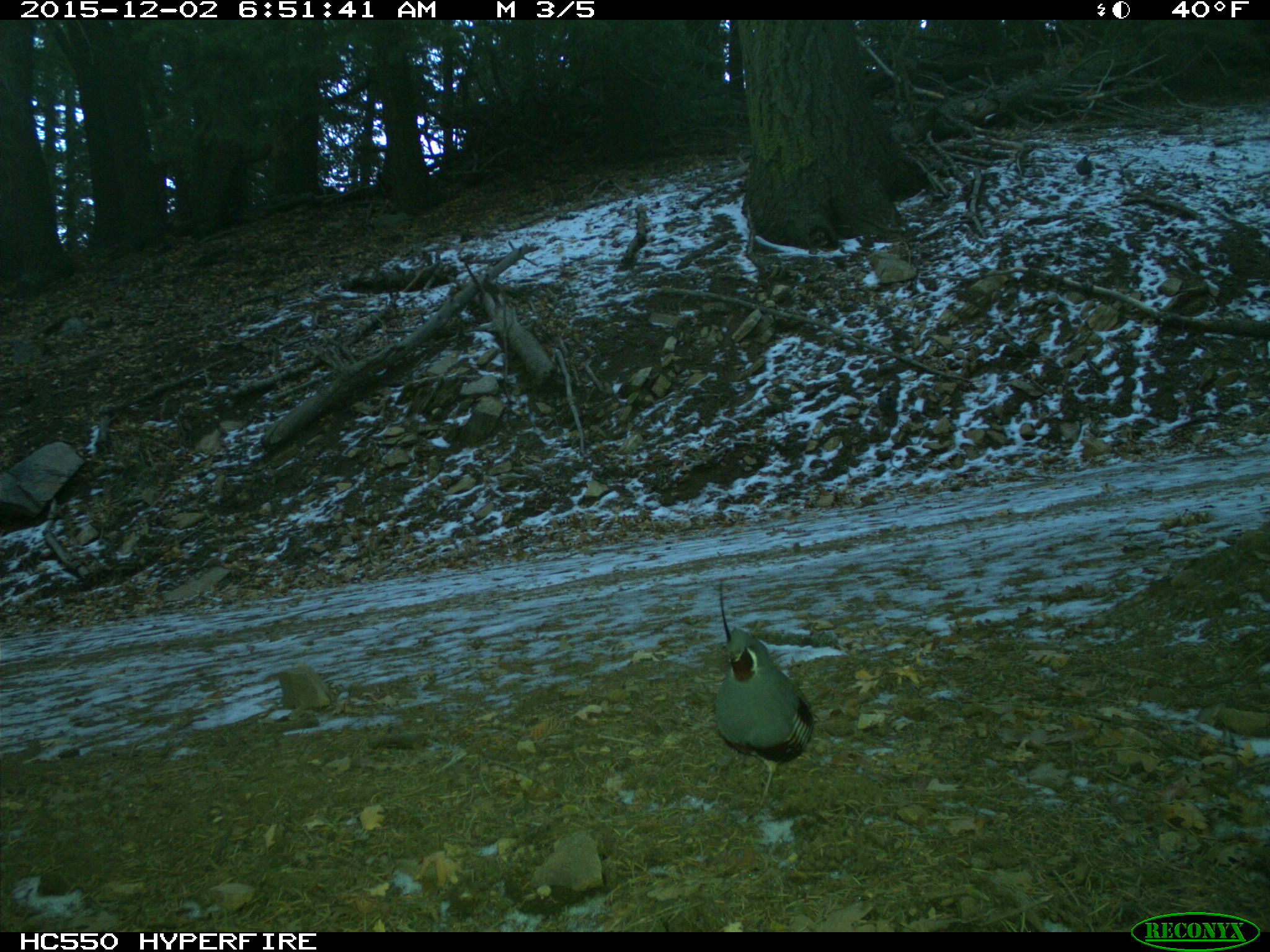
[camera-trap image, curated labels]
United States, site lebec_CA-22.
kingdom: Animalia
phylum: Chordata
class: Aves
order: Galliformes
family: Odontophoridae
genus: Callipepla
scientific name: Callipepla californica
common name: california quail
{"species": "Callipepla californica (california quail)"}